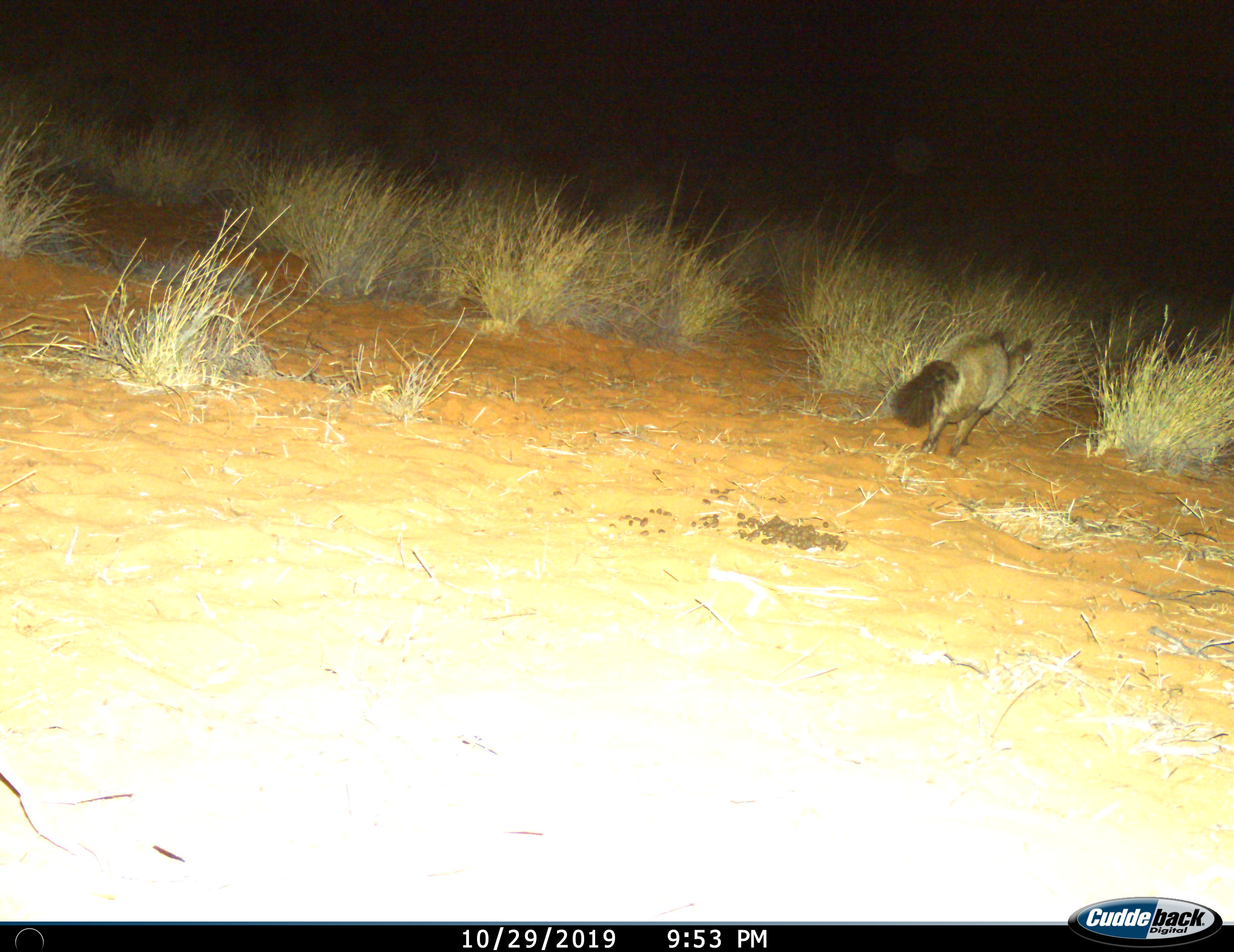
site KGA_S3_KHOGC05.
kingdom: Animalia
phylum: Chordata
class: Mammalia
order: Carnivora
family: Canidae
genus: Otocyon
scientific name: Otocyon megalotis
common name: bat-eared fox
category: foxbateared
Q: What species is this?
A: Foxbateared (bat-eared fox) (Otocyon megalotis).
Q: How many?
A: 1.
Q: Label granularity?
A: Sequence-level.